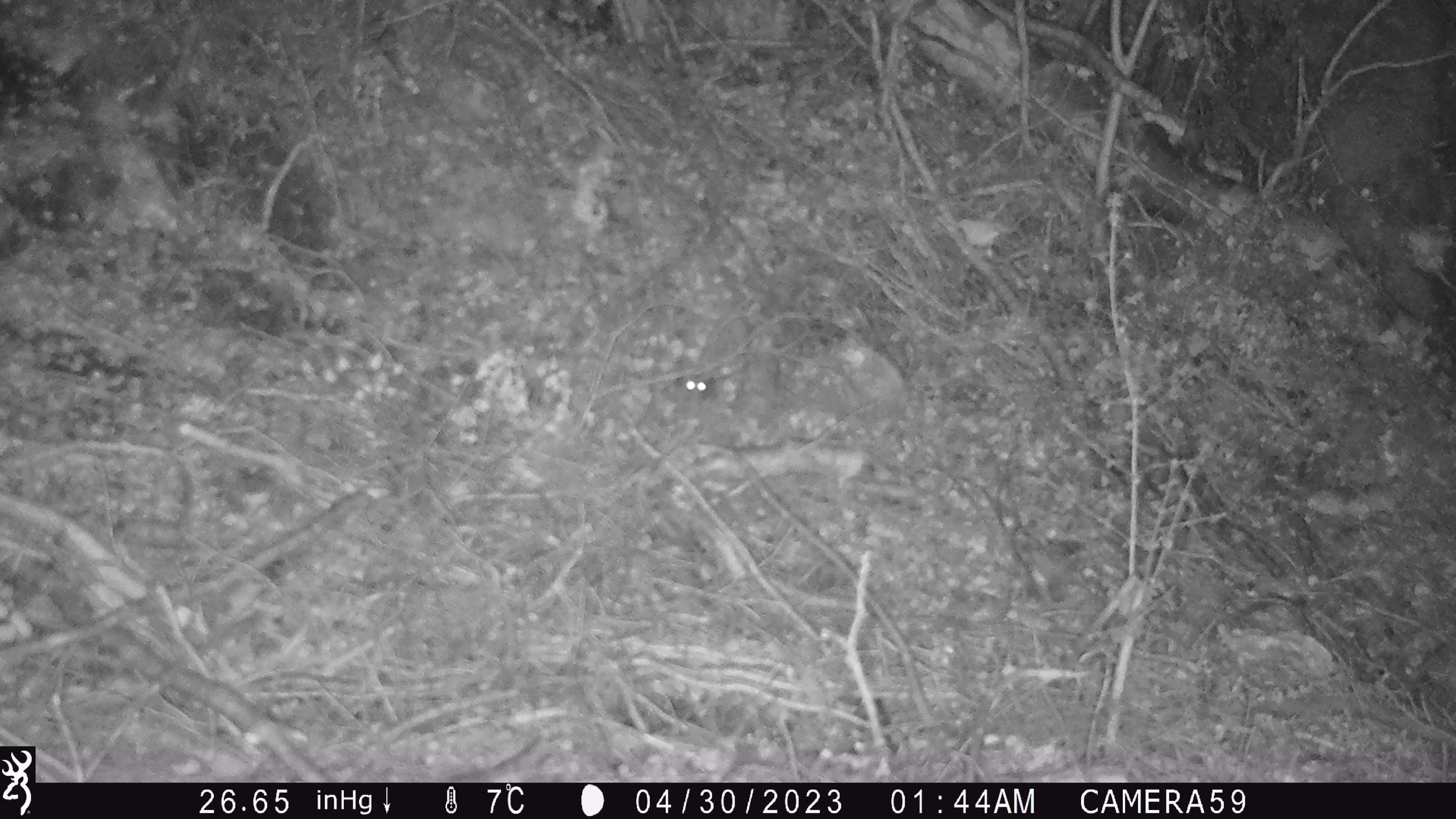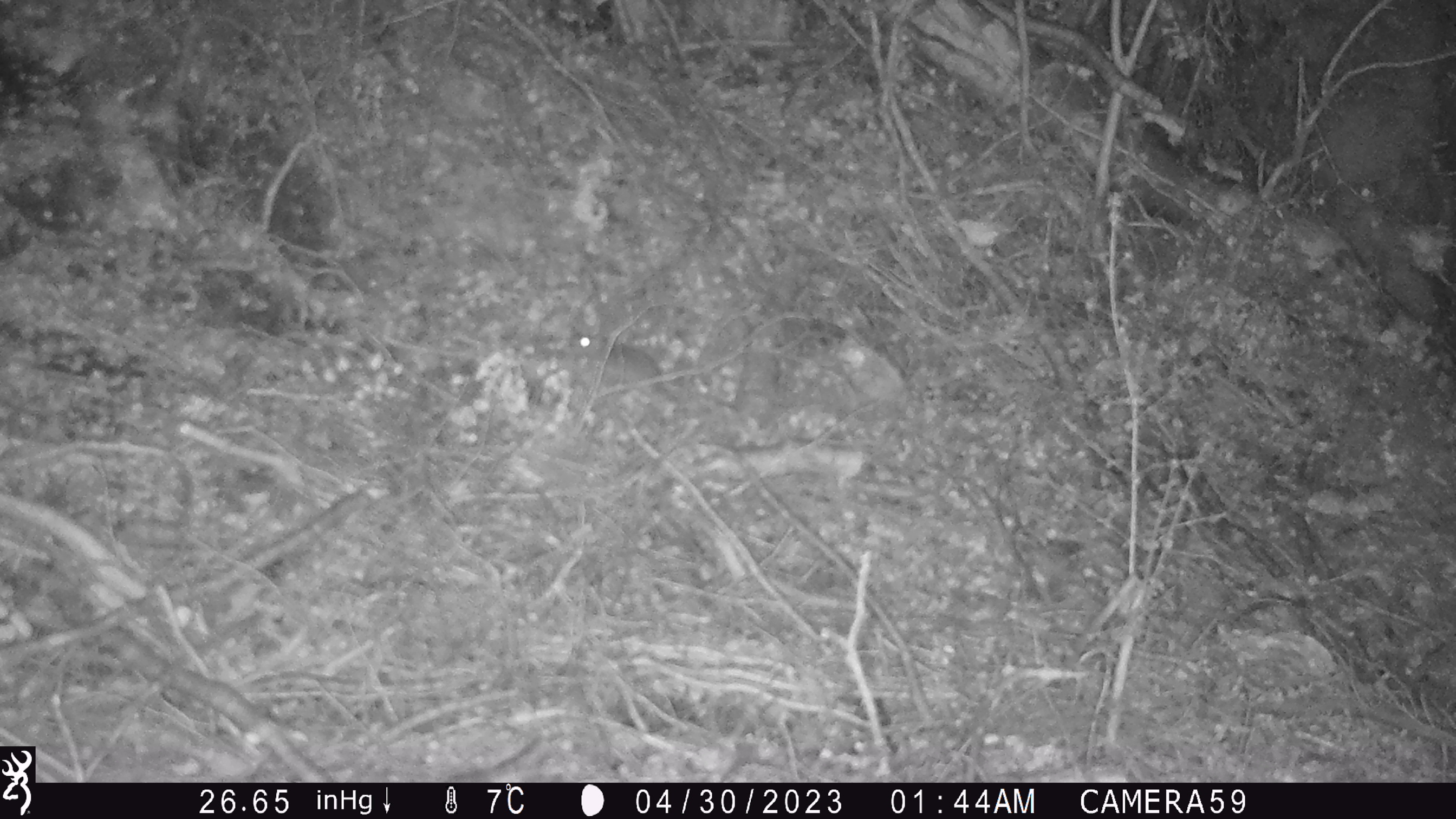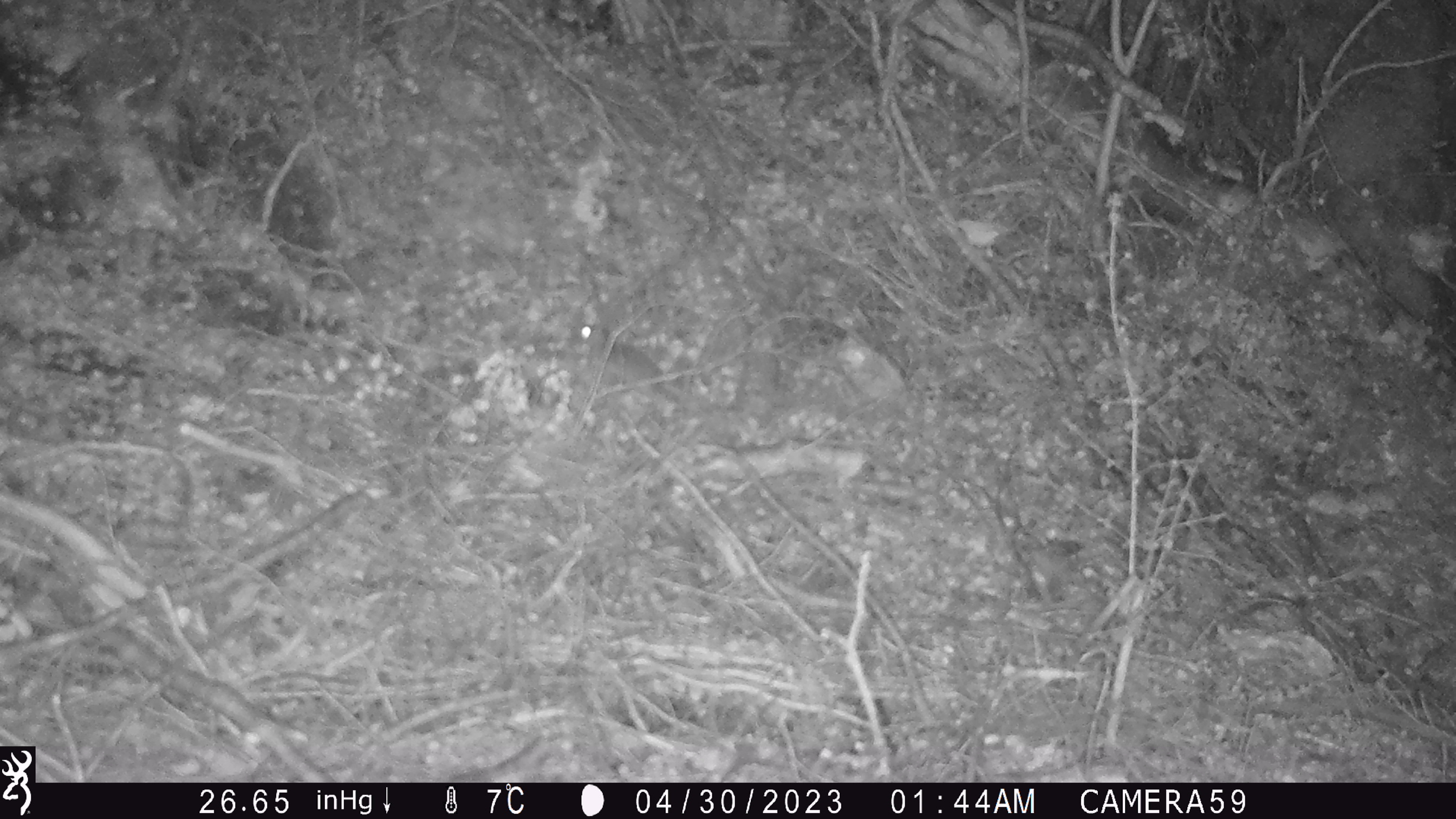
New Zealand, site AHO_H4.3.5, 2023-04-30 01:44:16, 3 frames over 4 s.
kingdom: Animalia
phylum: Chordata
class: Mammalia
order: Rodentia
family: Muridae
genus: Mus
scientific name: Mus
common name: mouse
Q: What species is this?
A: Mouse (Mus).